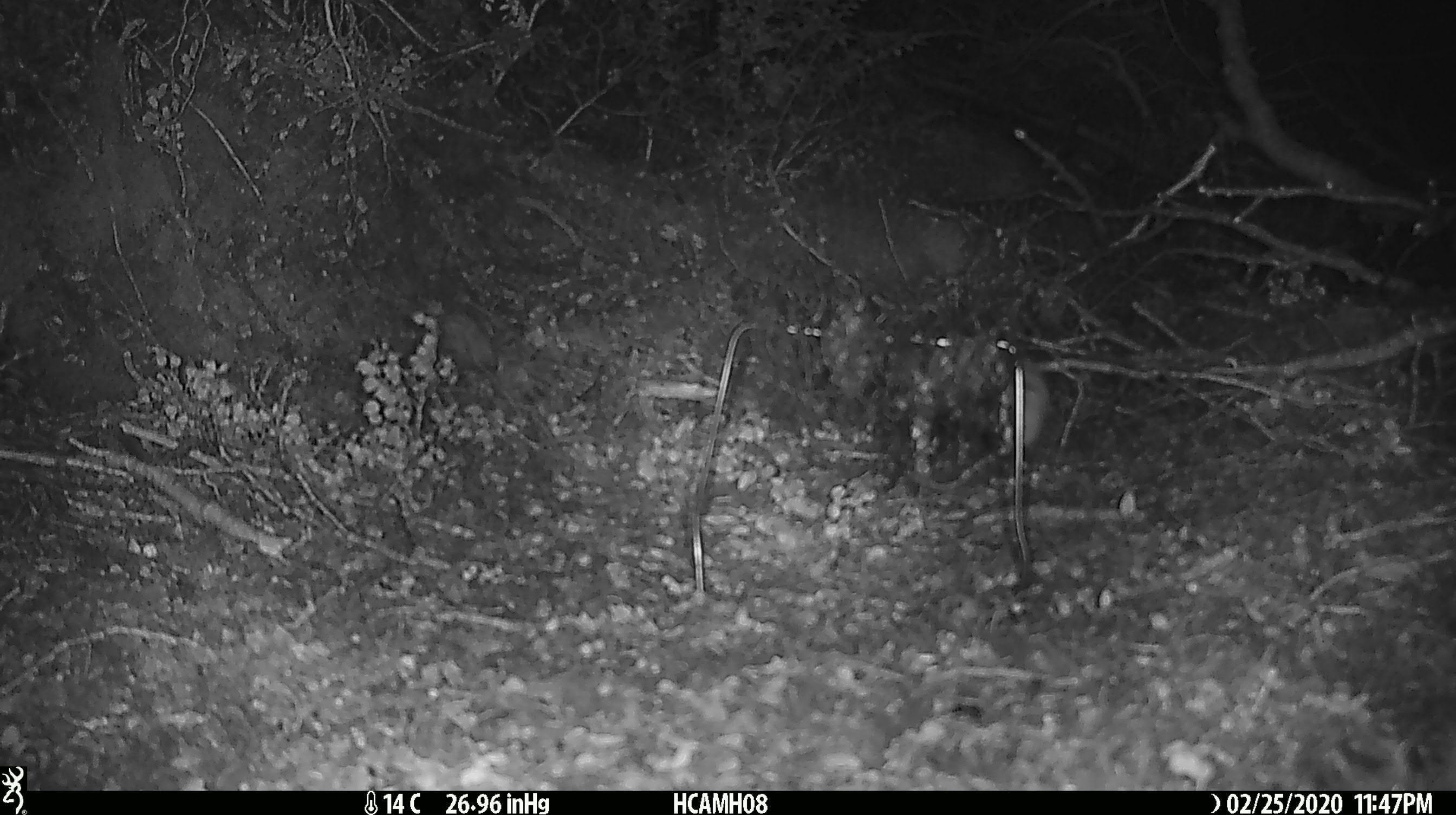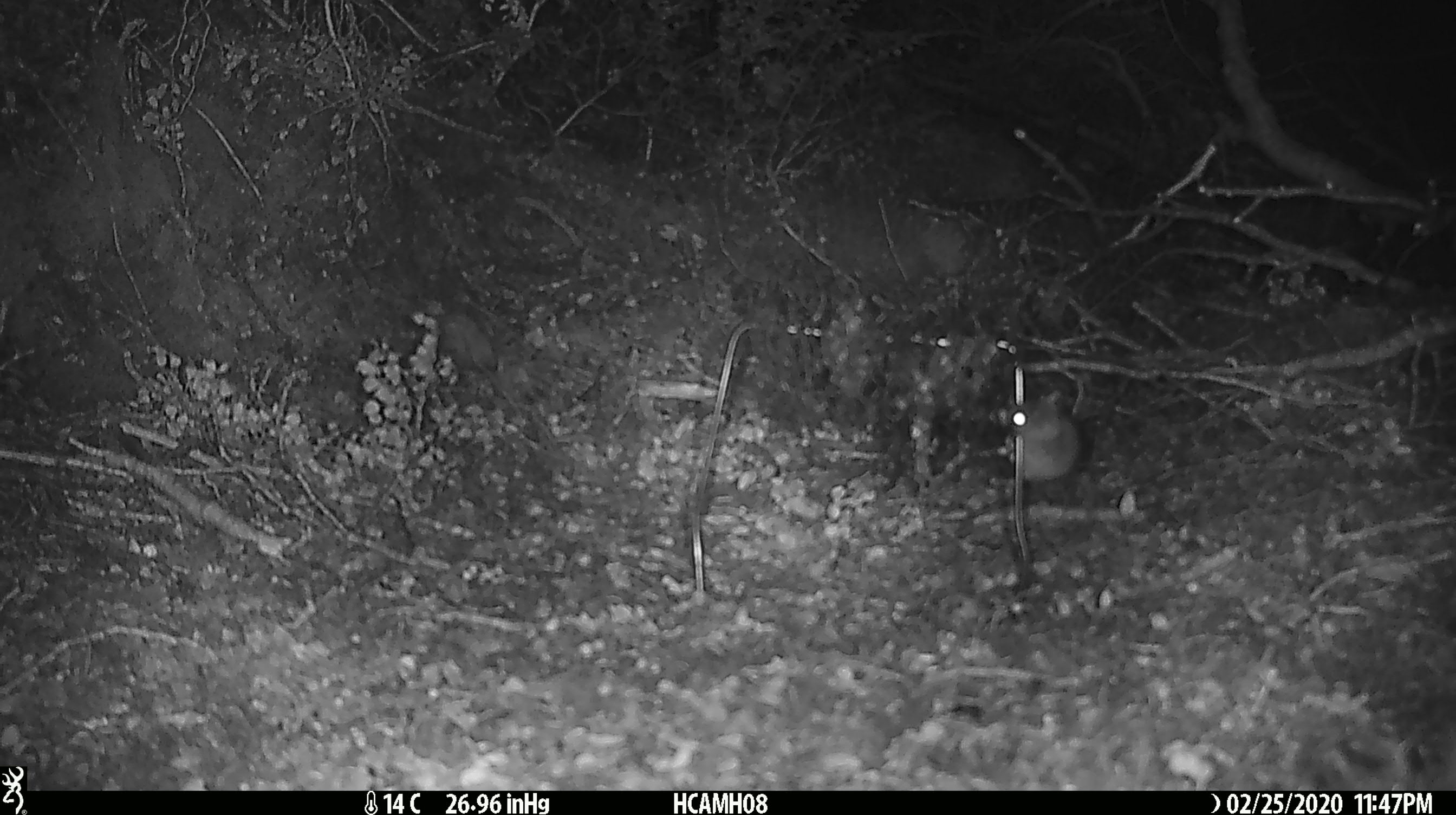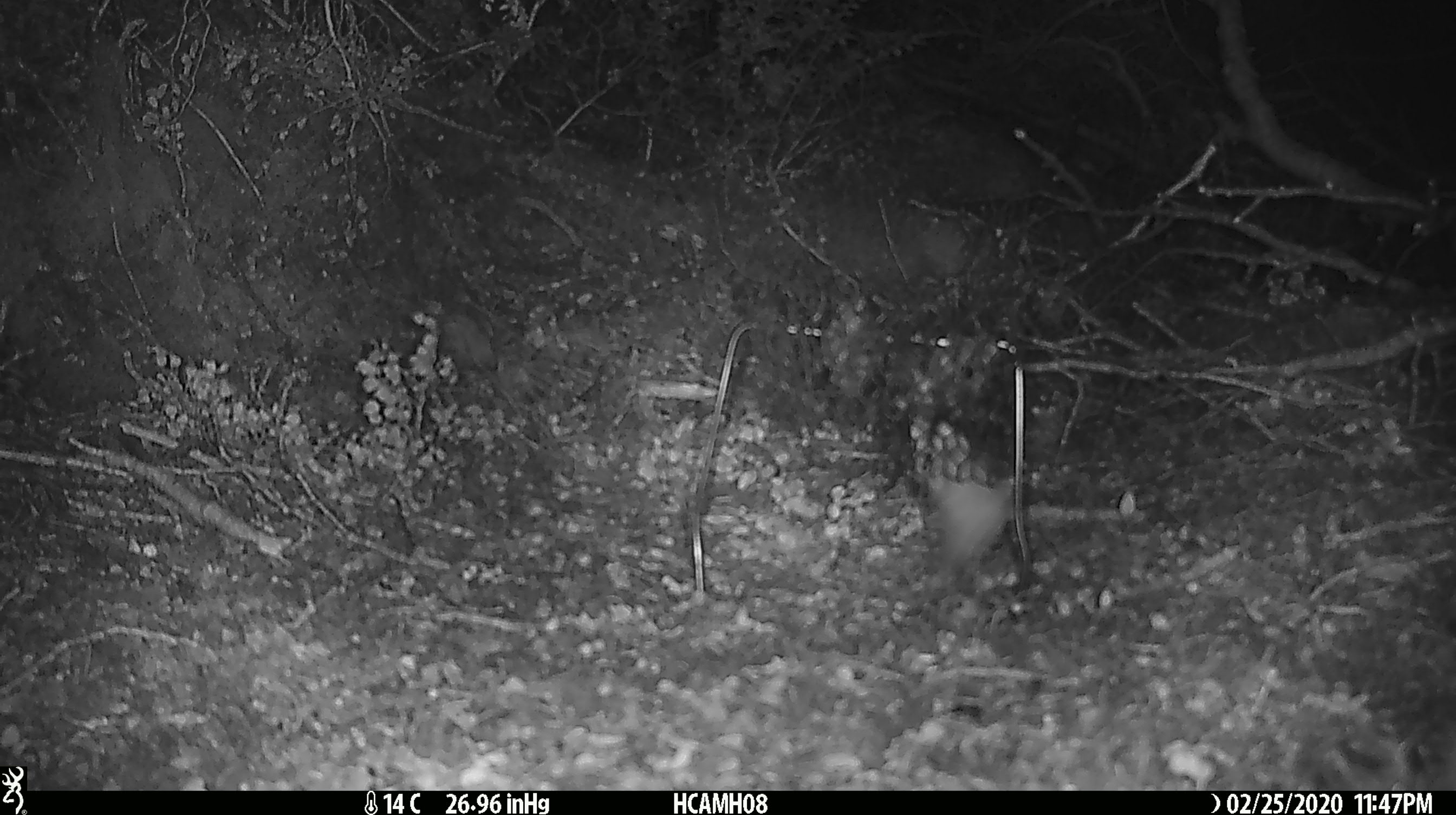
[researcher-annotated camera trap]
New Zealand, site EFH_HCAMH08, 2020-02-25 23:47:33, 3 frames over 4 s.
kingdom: Animalia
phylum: Chordata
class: Mammalia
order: Rodentia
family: Muridae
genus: Mus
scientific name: Mus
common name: mouse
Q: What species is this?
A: Mouse (Mus).